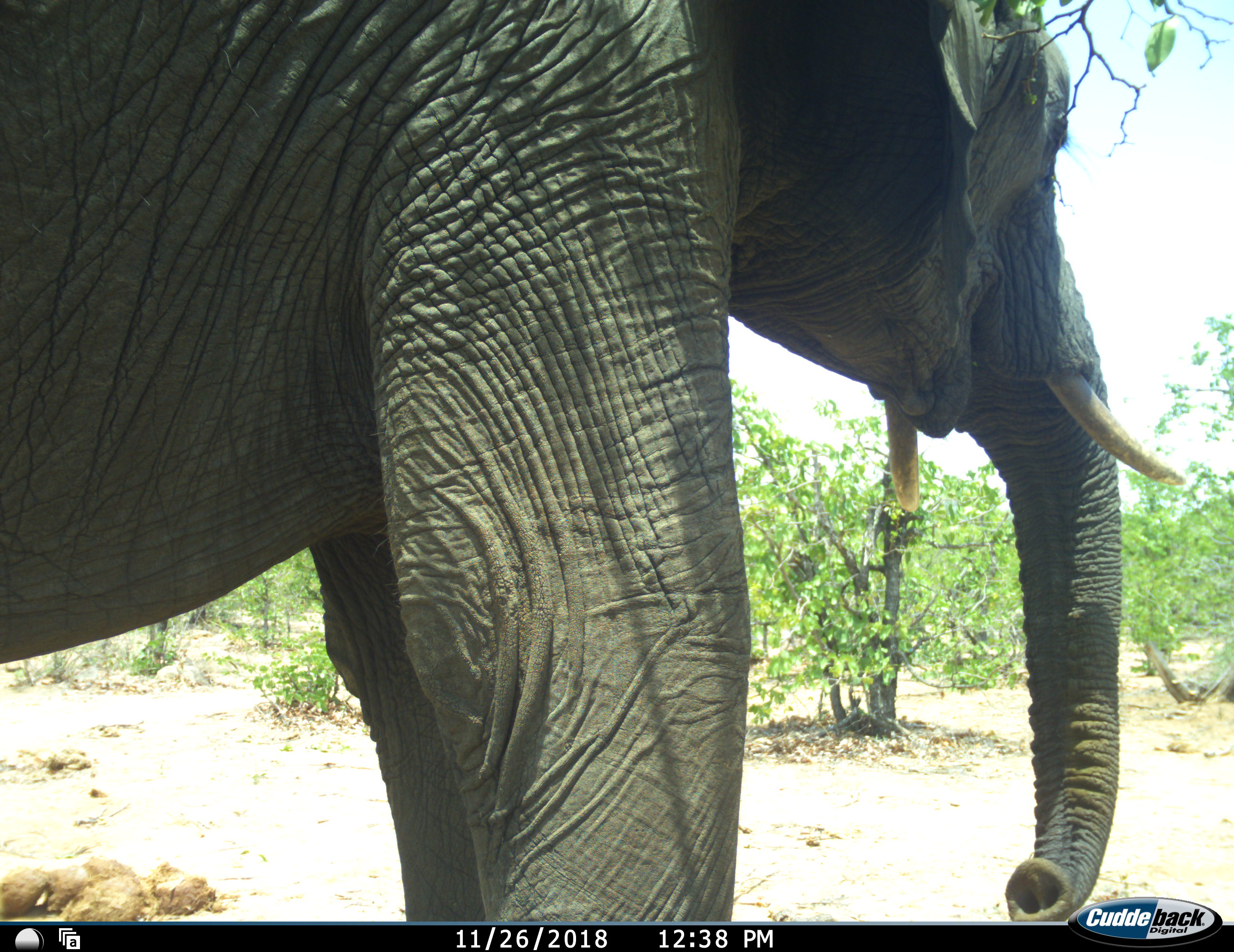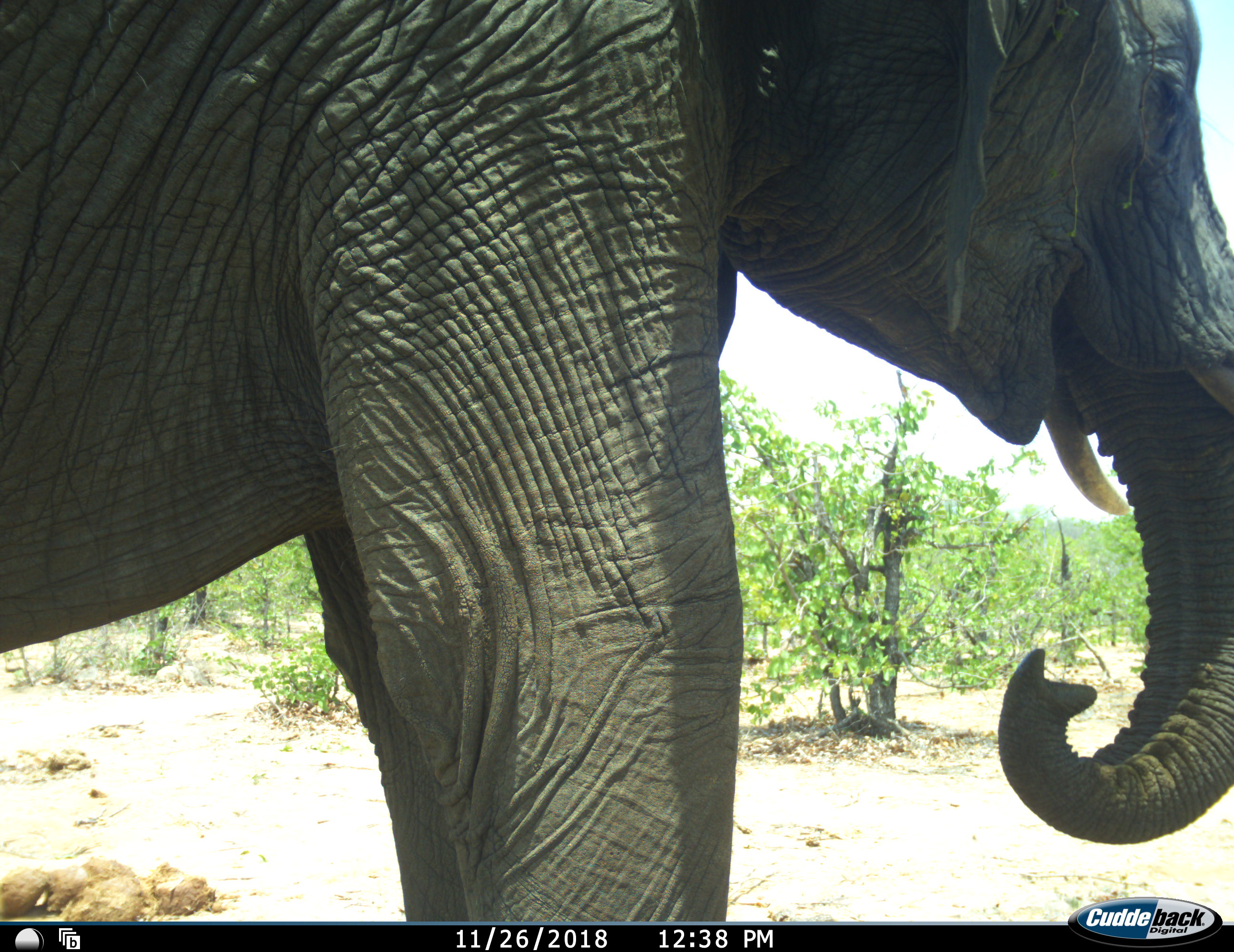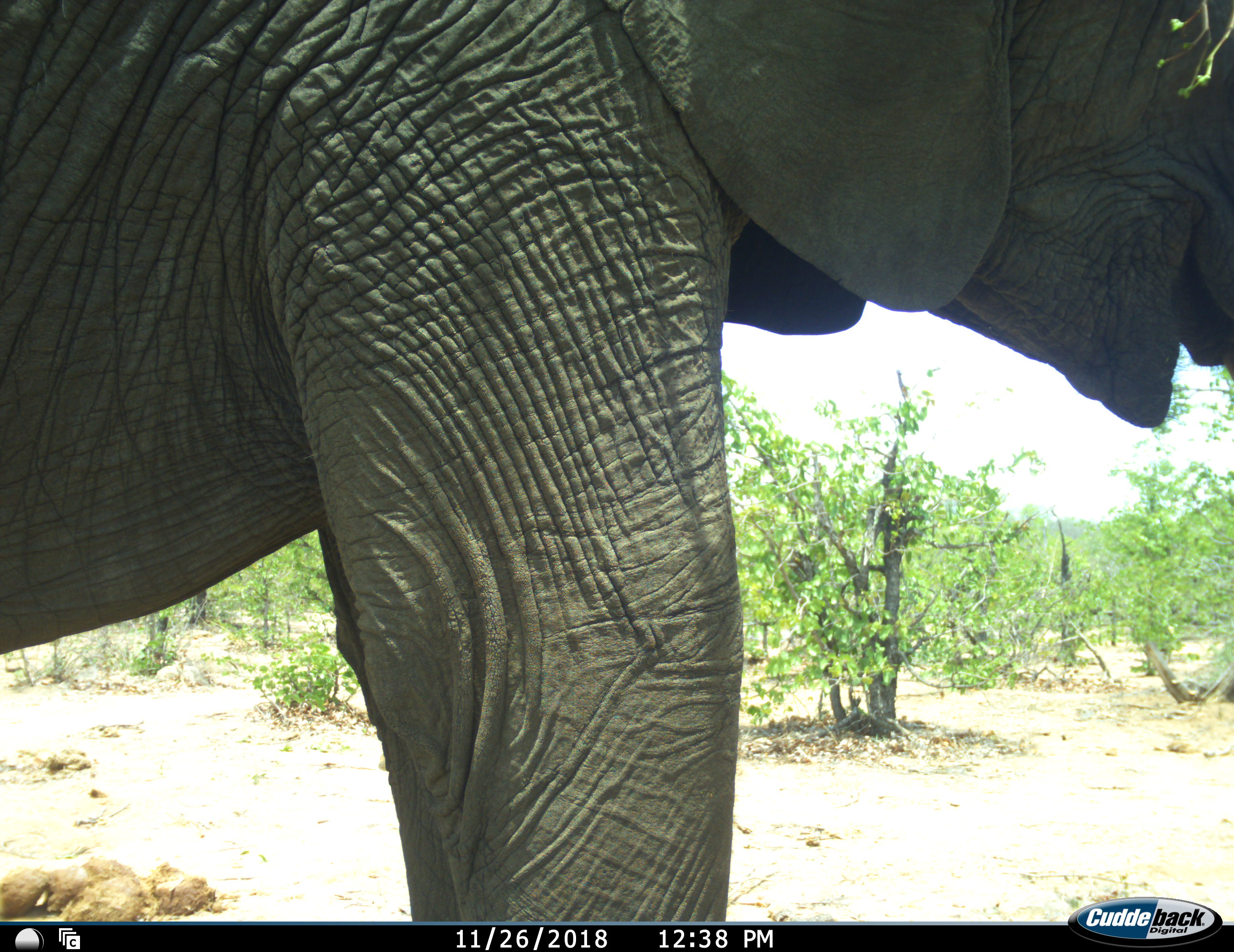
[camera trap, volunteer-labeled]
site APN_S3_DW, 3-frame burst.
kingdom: Animalia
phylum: Chordata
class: Mammalia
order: Proboscidea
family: Elephantidae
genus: Loxodonta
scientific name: Loxodonta africana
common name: african bush elephant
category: elephant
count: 1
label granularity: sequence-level